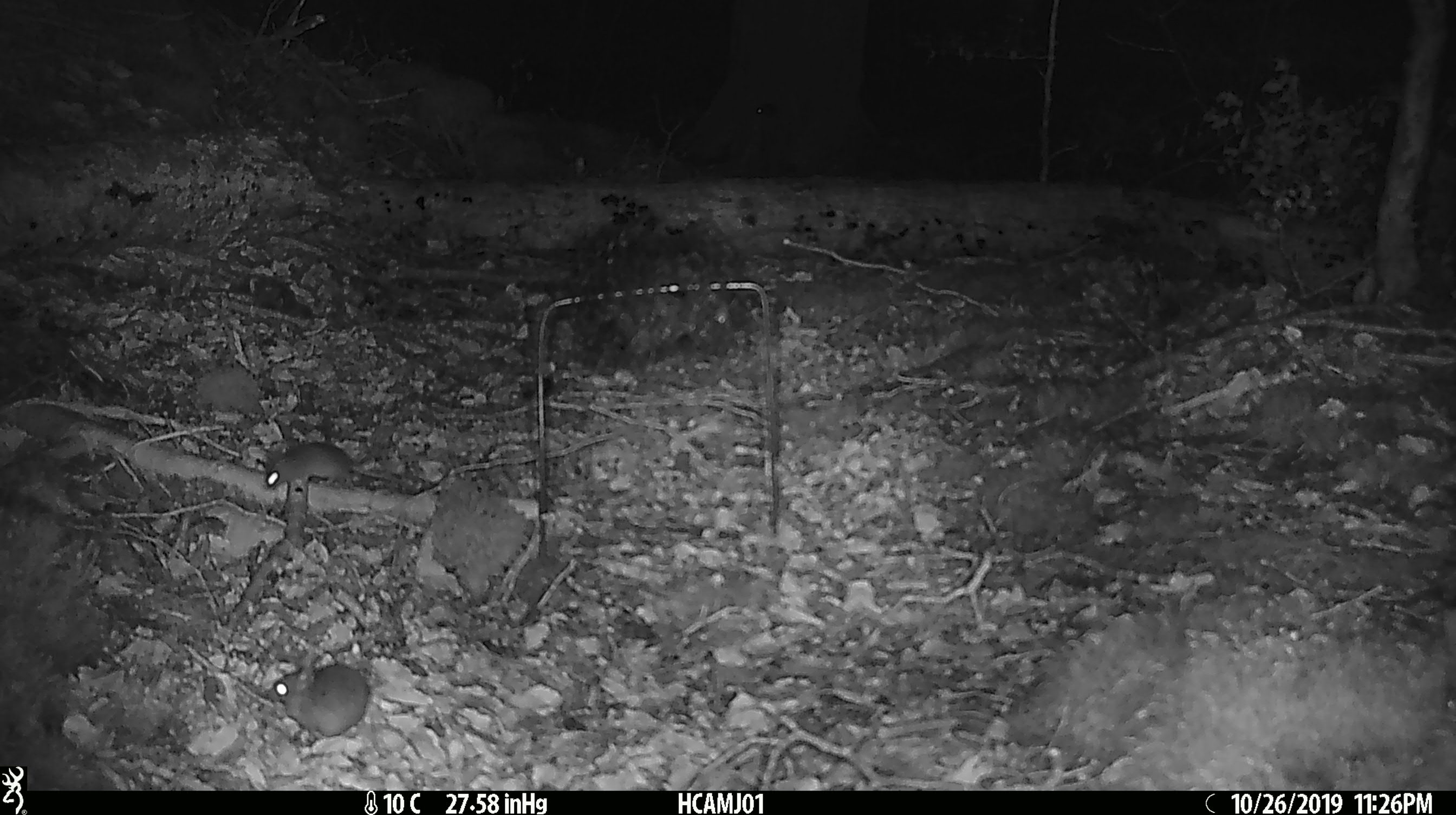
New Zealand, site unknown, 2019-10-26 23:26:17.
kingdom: Animalia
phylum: Chordata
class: Mammalia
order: Rodentia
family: Muridae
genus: Mus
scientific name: Mus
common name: mouse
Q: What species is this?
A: Mouse (Mus).